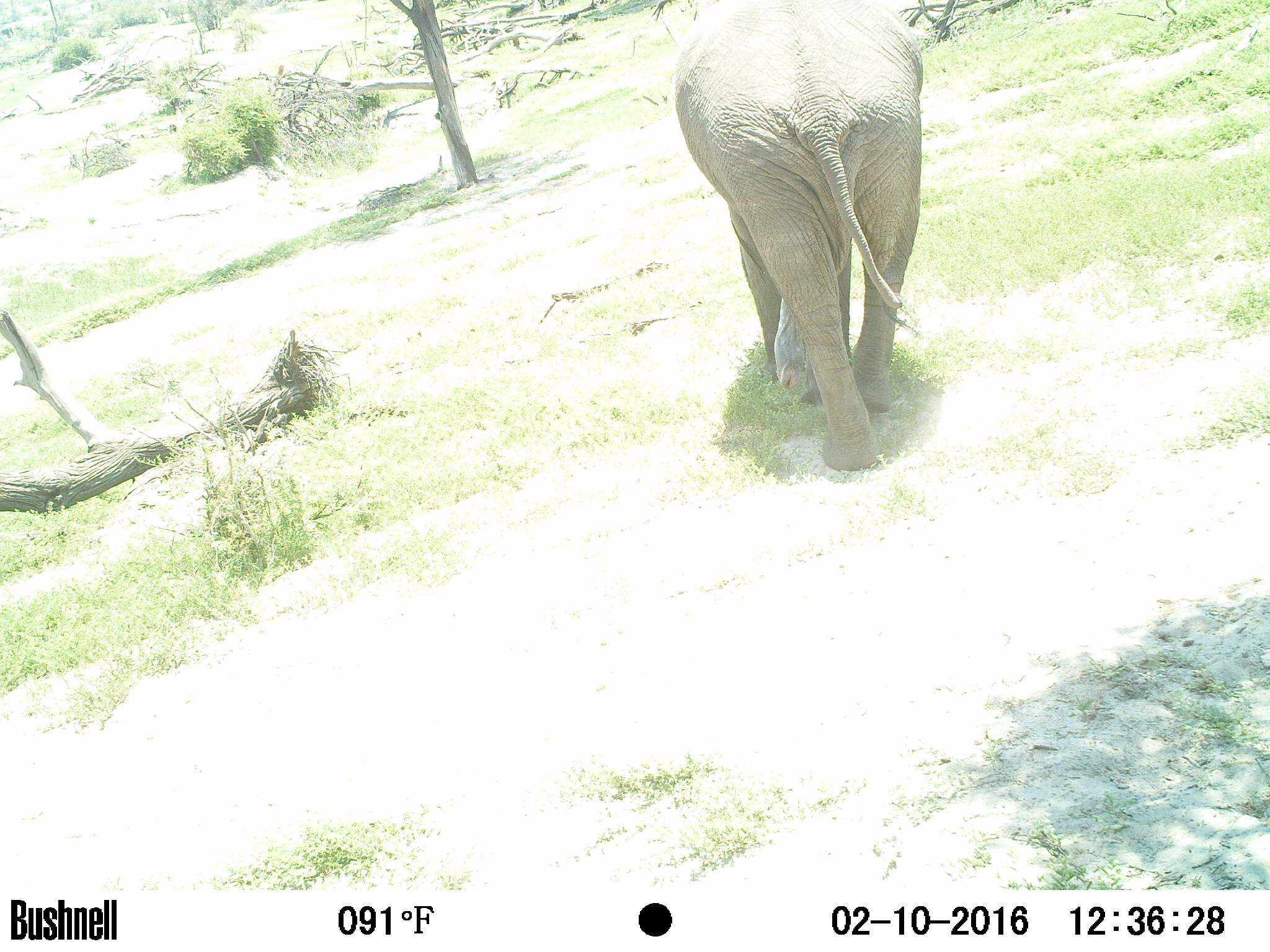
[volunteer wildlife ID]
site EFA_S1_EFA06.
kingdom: Animalia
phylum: Chordata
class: Mammalia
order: Proboscidea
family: Elephantidae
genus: Loxodonta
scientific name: Loxodonta africana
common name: african bush elephant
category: elephant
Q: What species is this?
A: Elephant (african bush elephant) (Loxodonta africana).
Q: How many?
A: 1.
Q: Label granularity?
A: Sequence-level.